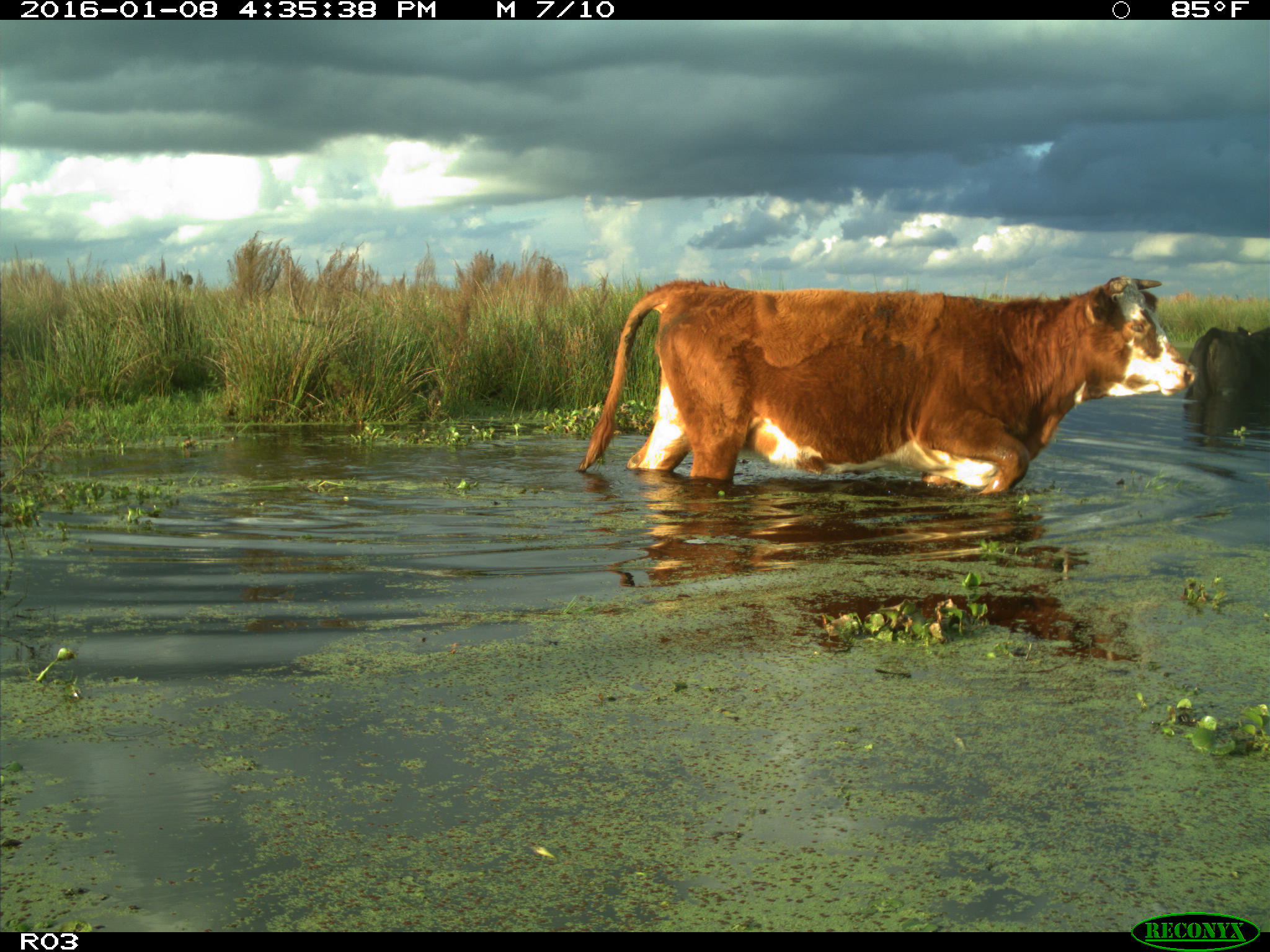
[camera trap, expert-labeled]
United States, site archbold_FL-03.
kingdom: Animalia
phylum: Chordata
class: Mammalia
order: Artiodactyla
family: Bovidae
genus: Bos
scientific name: Bos taurus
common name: domestic cow